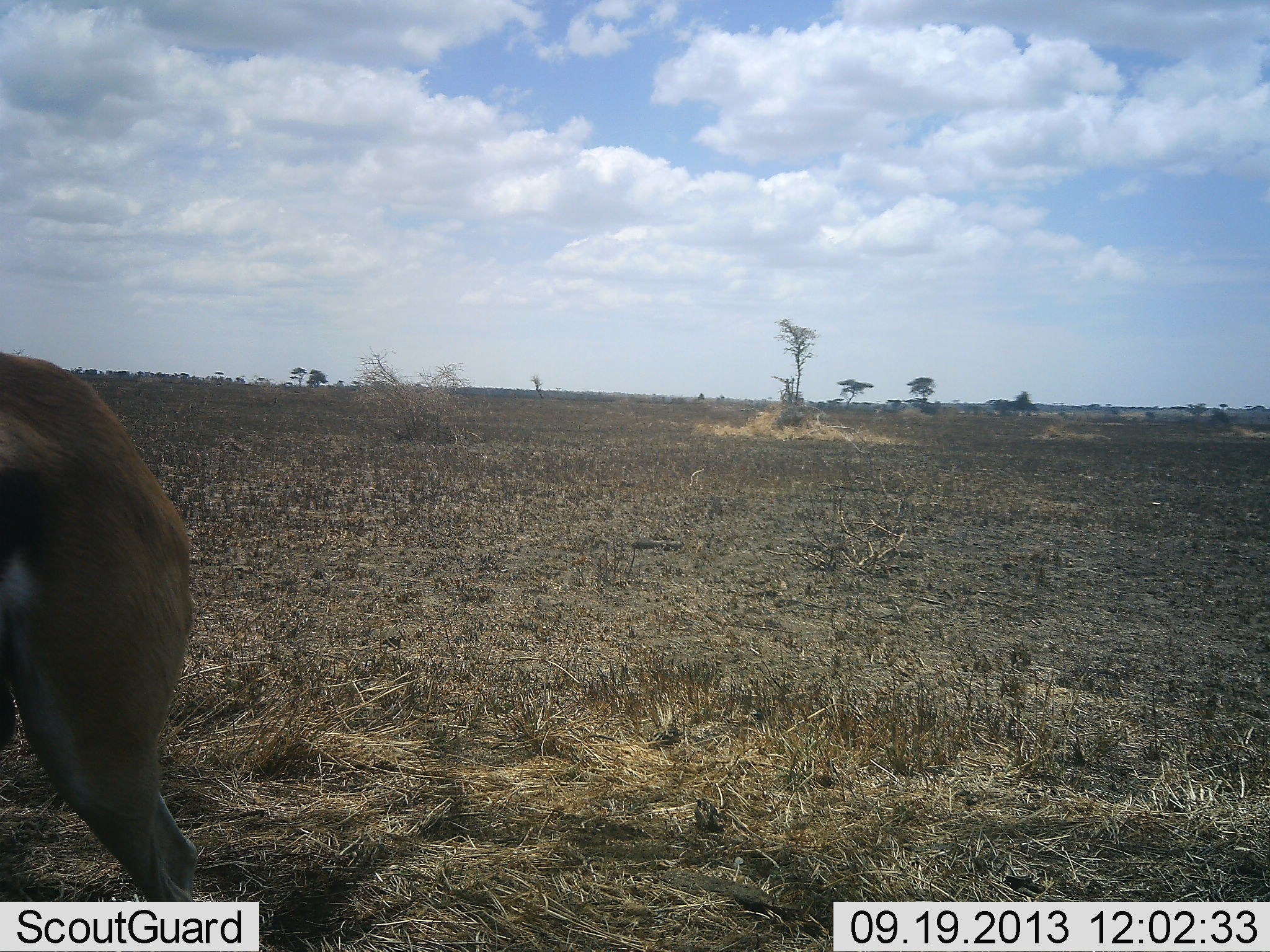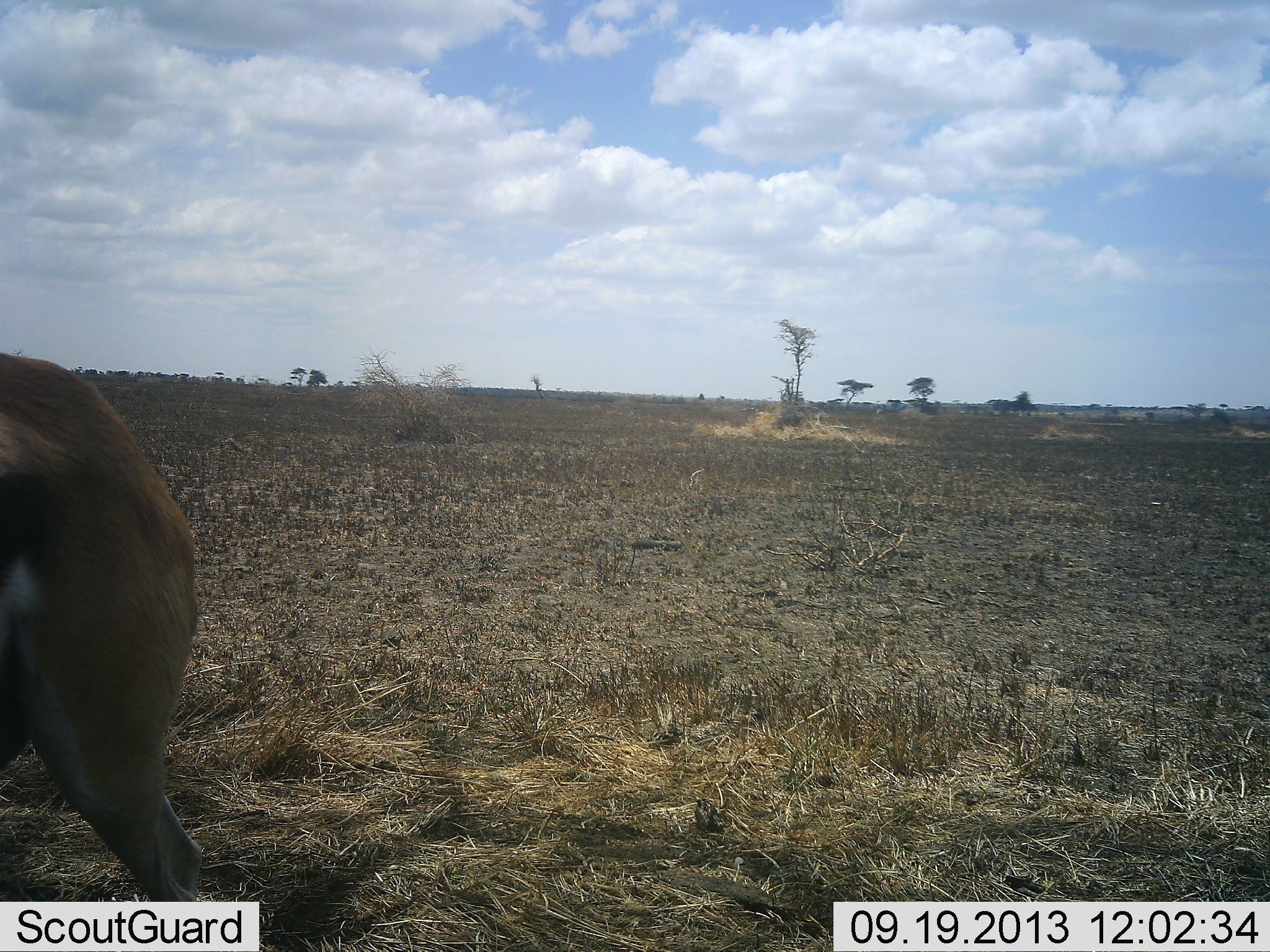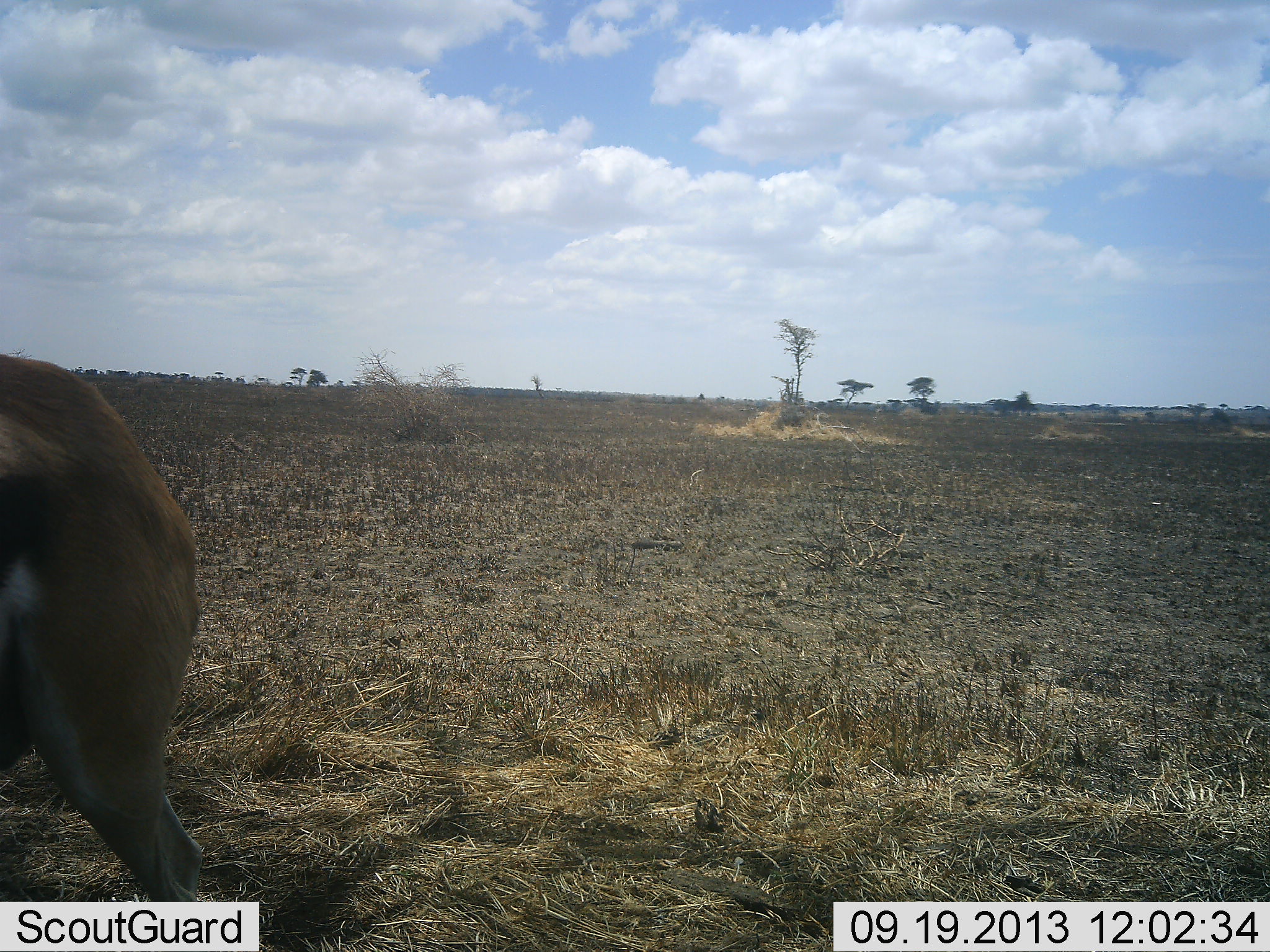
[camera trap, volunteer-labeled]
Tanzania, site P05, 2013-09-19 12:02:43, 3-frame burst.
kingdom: Animalia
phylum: Chordata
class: Mammalia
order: Artiodactyla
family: Bovidae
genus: Eudorcas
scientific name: Eudorcas thomsonii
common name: thomson's gazelle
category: gazellethomsons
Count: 1.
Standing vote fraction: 82%.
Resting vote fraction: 6%.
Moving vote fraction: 24%.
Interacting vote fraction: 0%.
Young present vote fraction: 0%.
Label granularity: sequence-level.